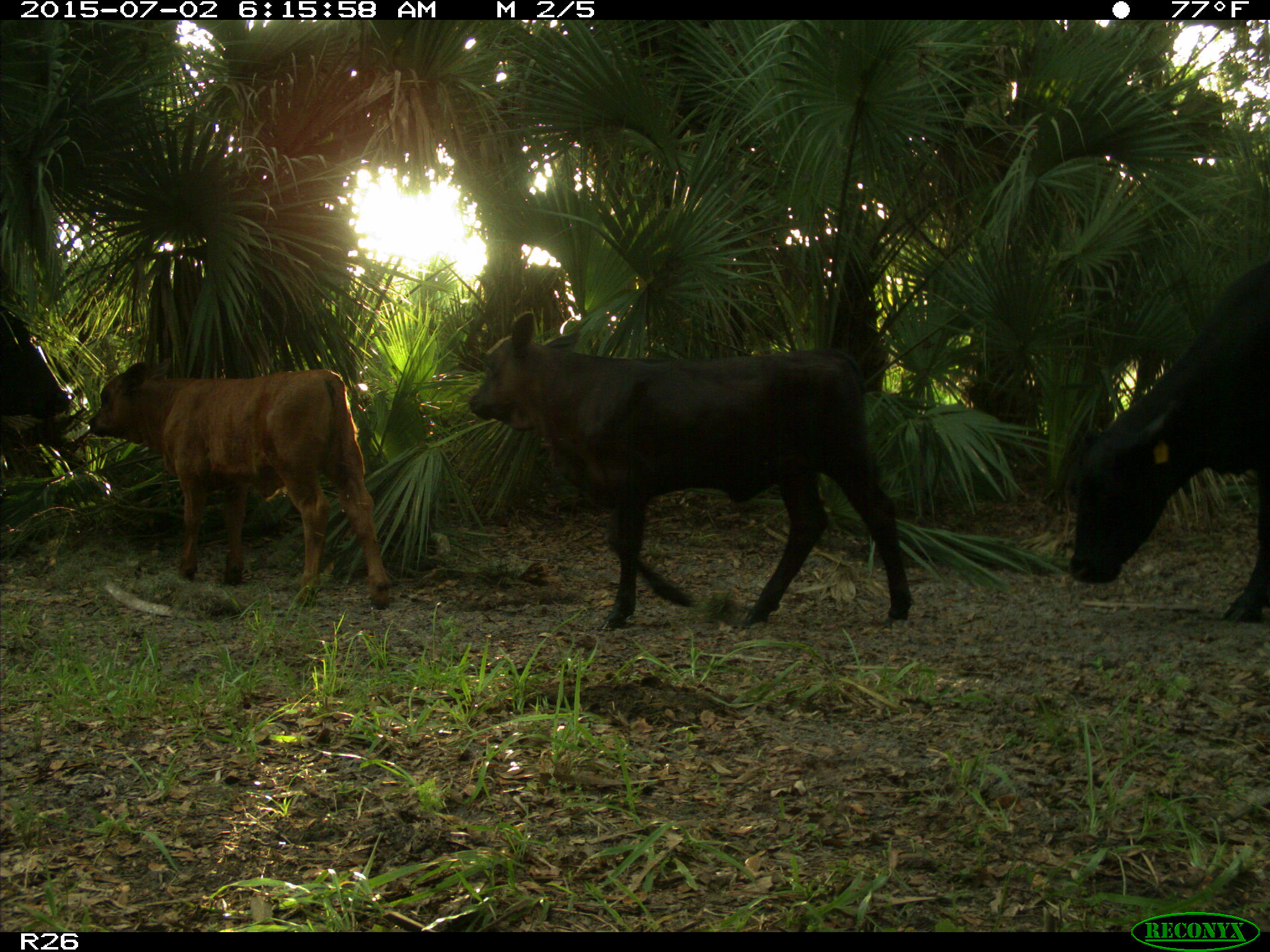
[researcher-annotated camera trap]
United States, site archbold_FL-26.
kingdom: Animalia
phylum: Chordata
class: Mammalia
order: Artiodactyla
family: Bovidae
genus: Bos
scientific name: Bos taurus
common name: domestic cow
Bos taurus (domestic cow).